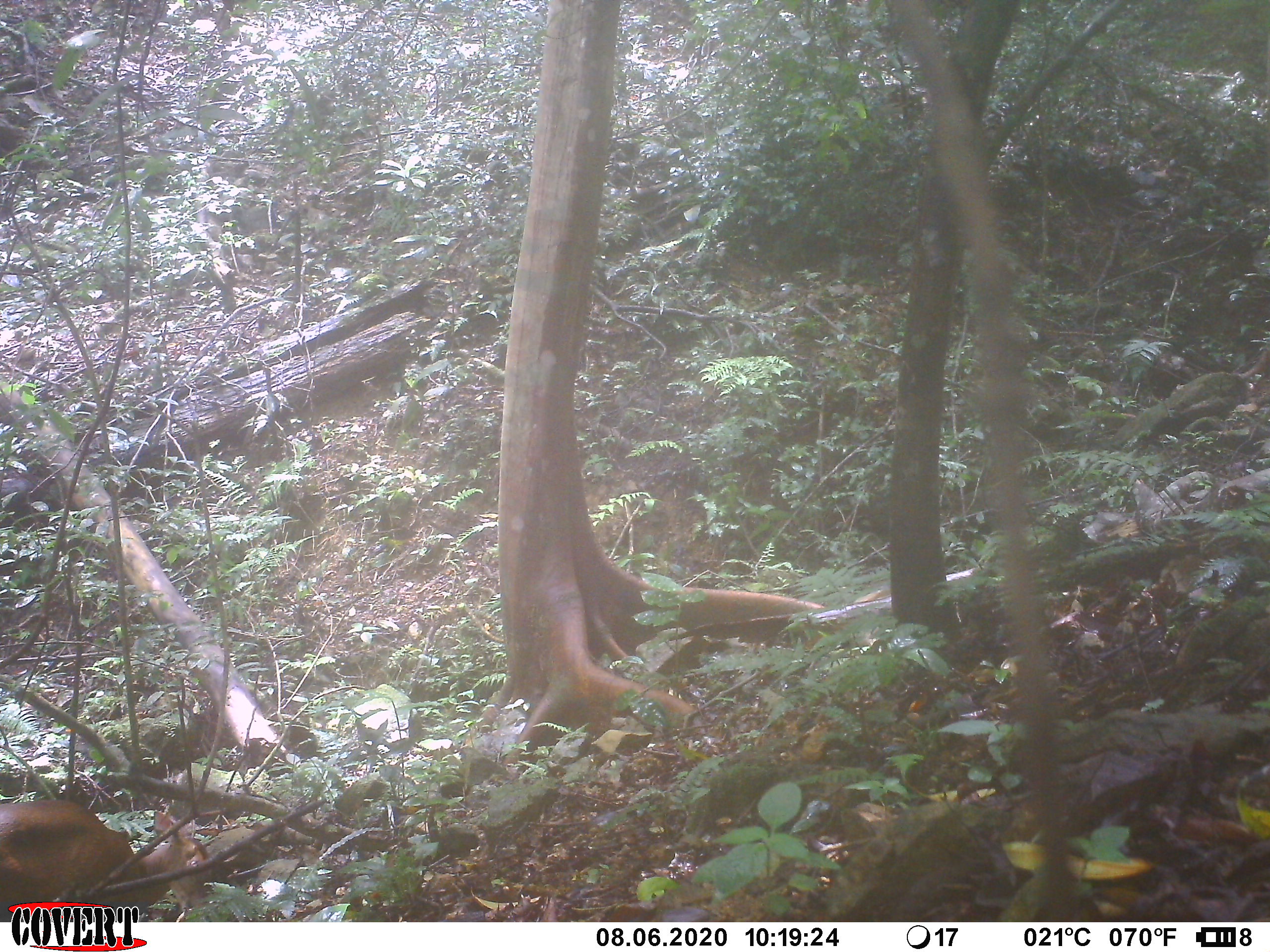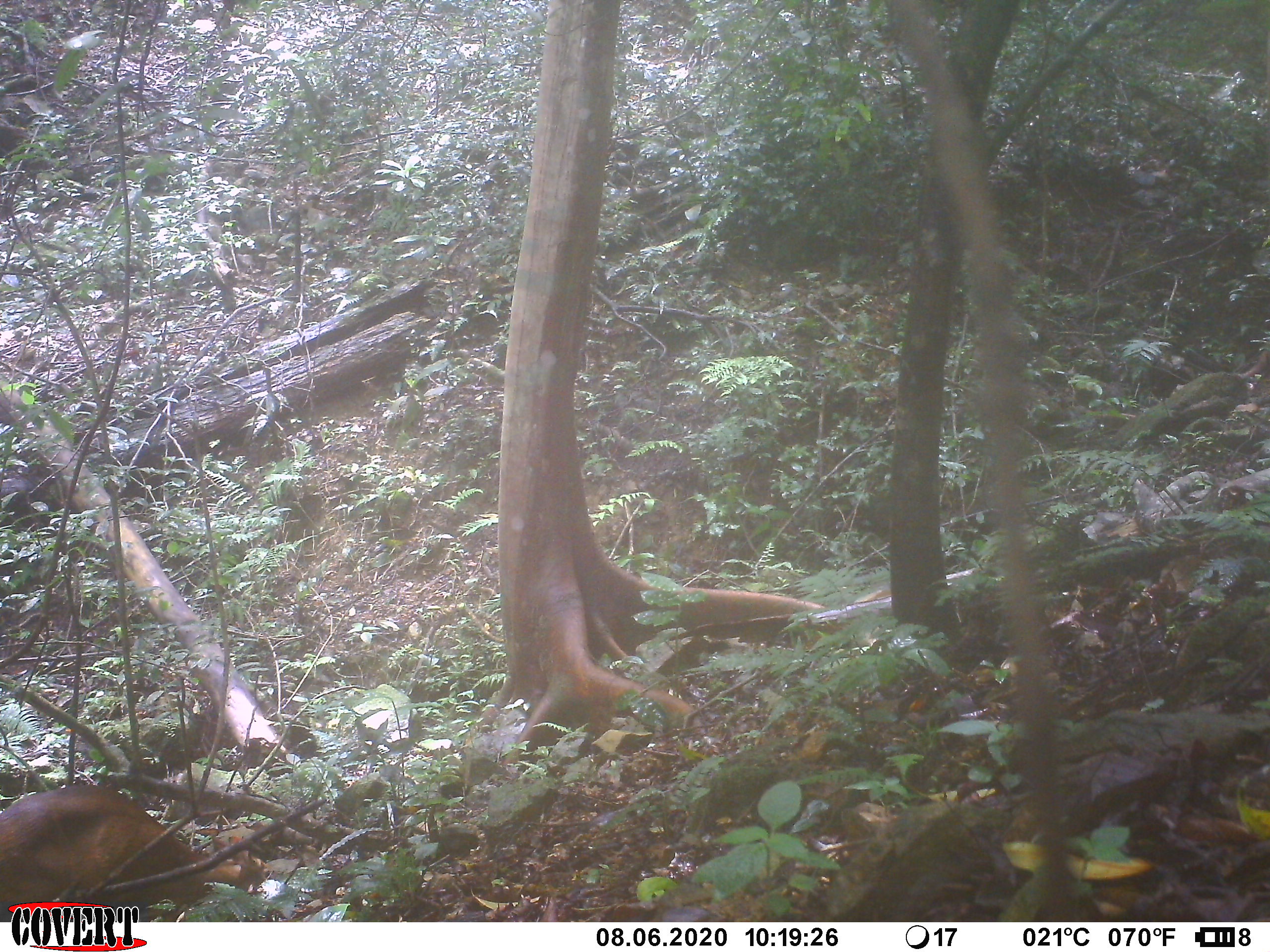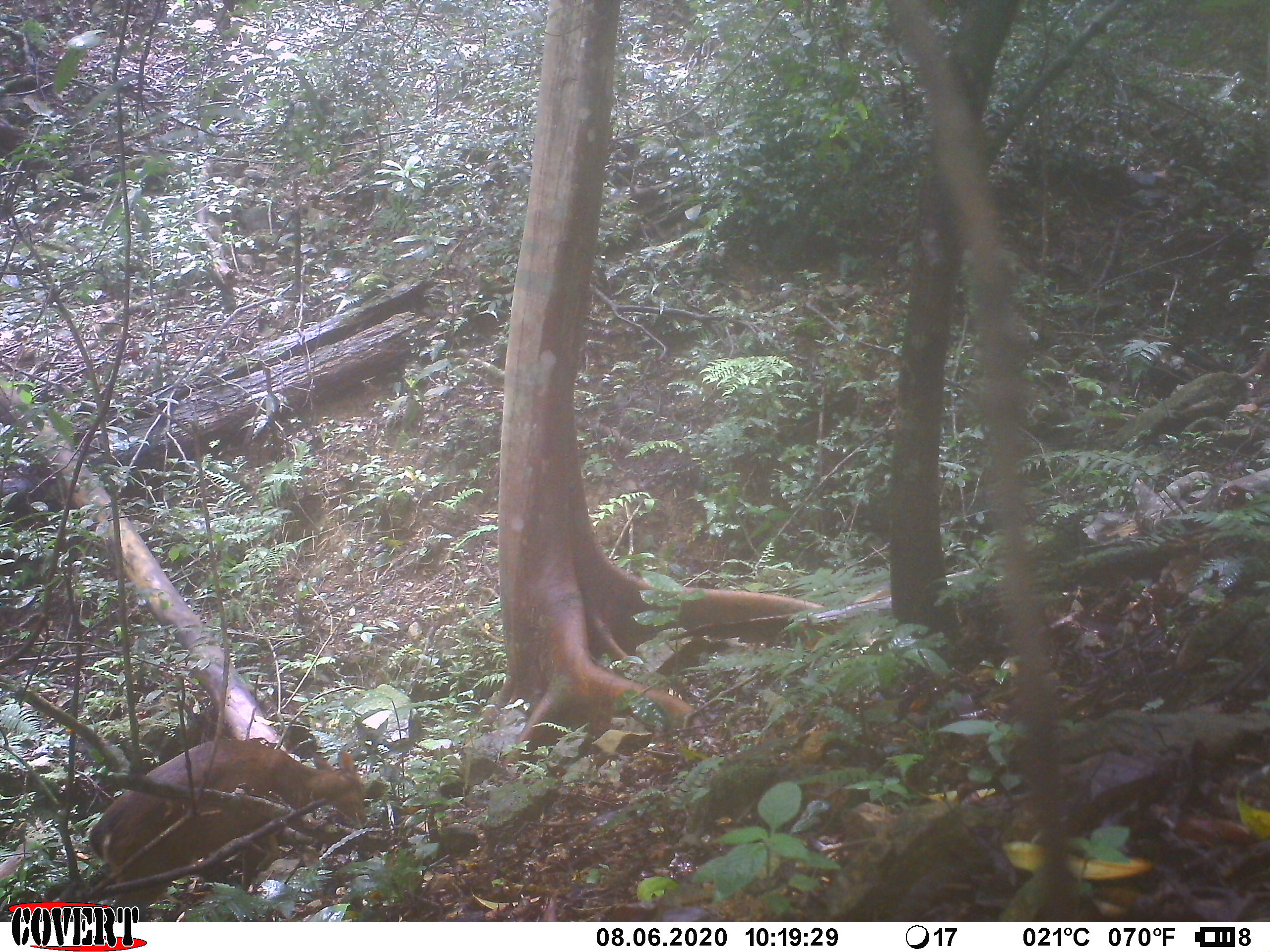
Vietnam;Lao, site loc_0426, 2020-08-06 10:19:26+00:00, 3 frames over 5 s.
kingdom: Animalia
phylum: Chordata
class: Mammalia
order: Artiodactyla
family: Cervidae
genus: Muntiacus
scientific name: Muntiacus vuquangensis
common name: large-antlered muntjac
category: large antlered muntjac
Large antlered muntjac (large-antlered muntjac) (Muntiacus vuquangensis). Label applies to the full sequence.